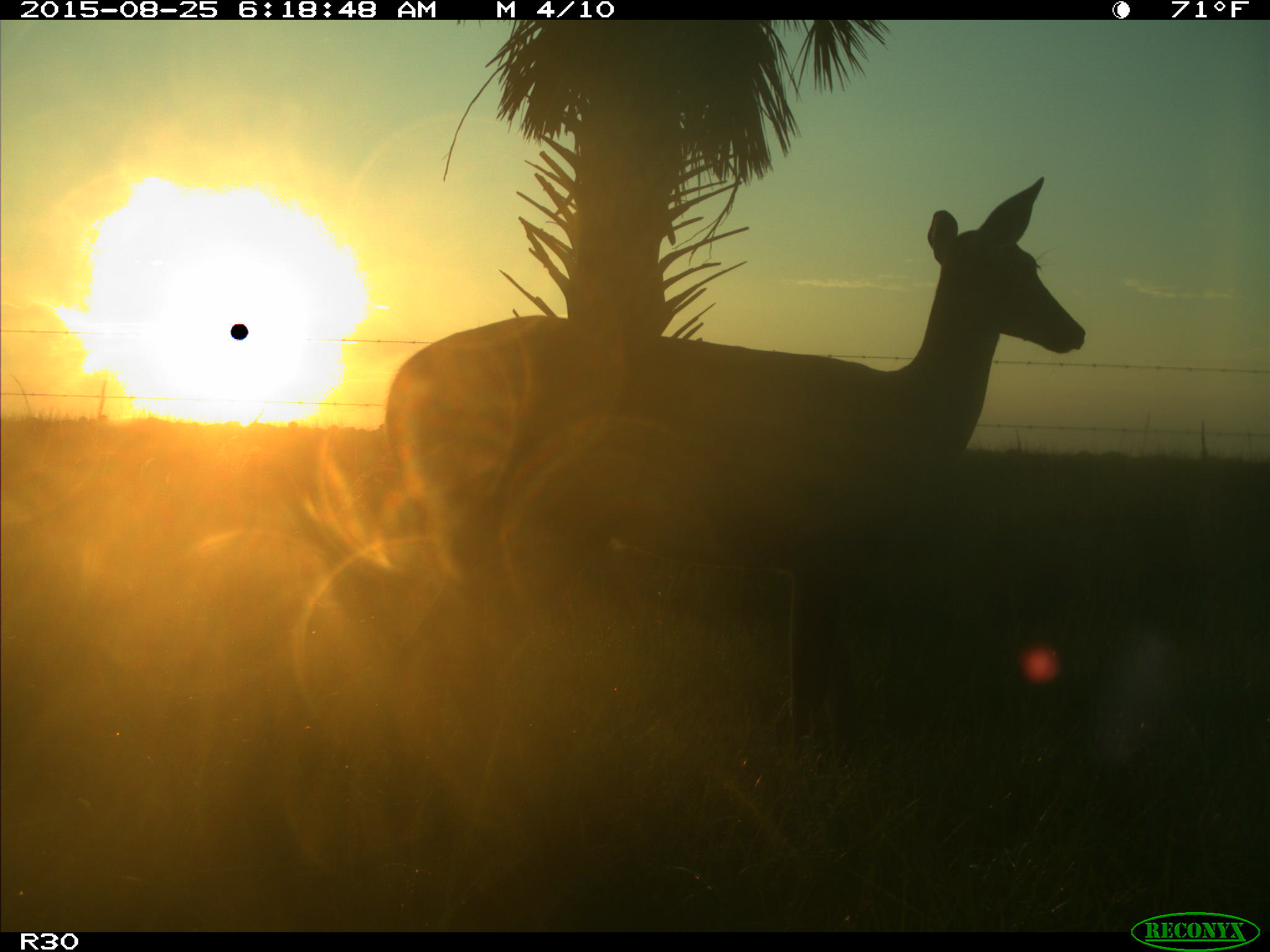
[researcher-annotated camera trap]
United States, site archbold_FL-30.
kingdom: Animalia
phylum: Chordata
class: Mammalia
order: Artiodactyla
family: Cervidae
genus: Odocoileus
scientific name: Odocoileus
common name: deer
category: unidentified deer